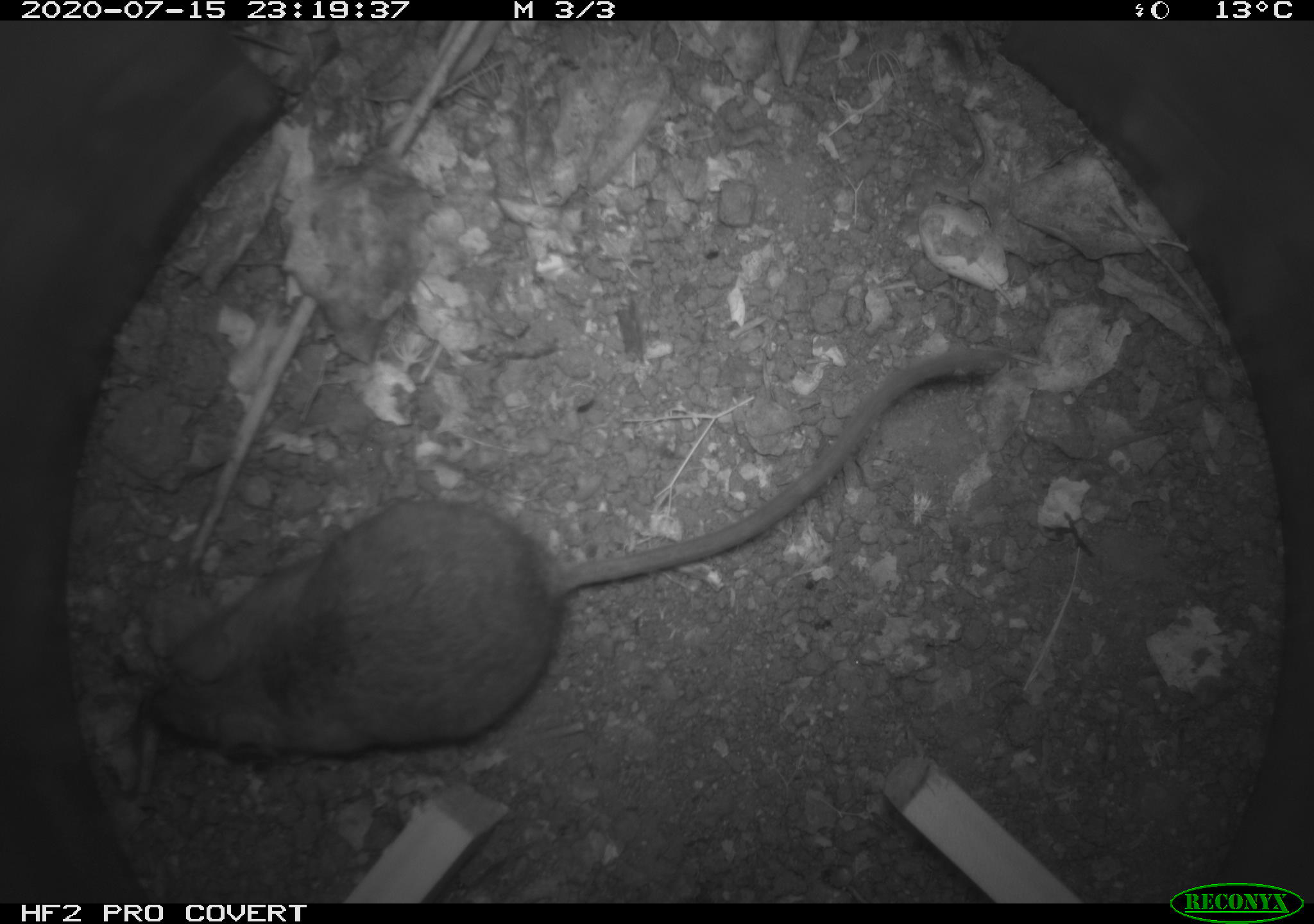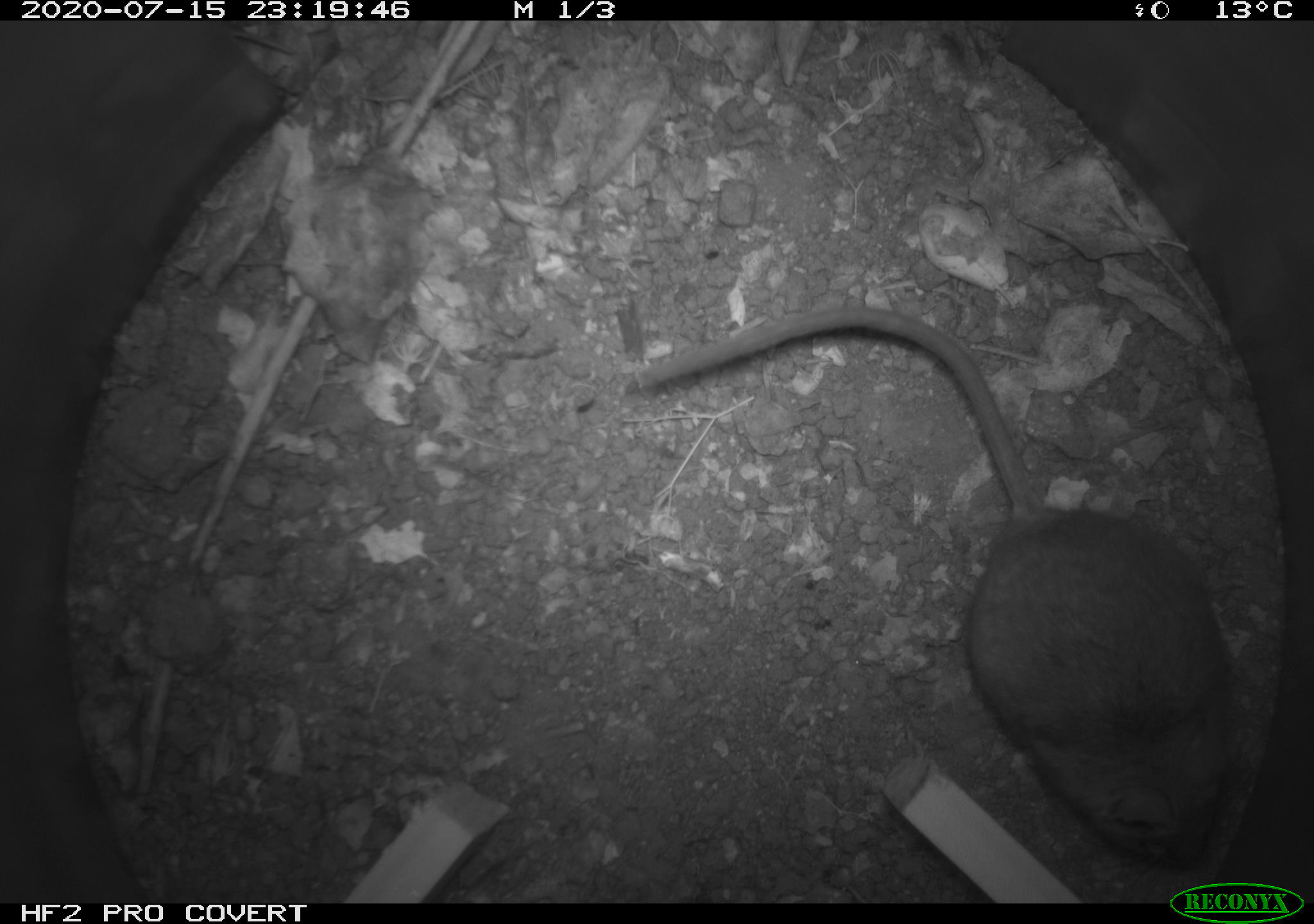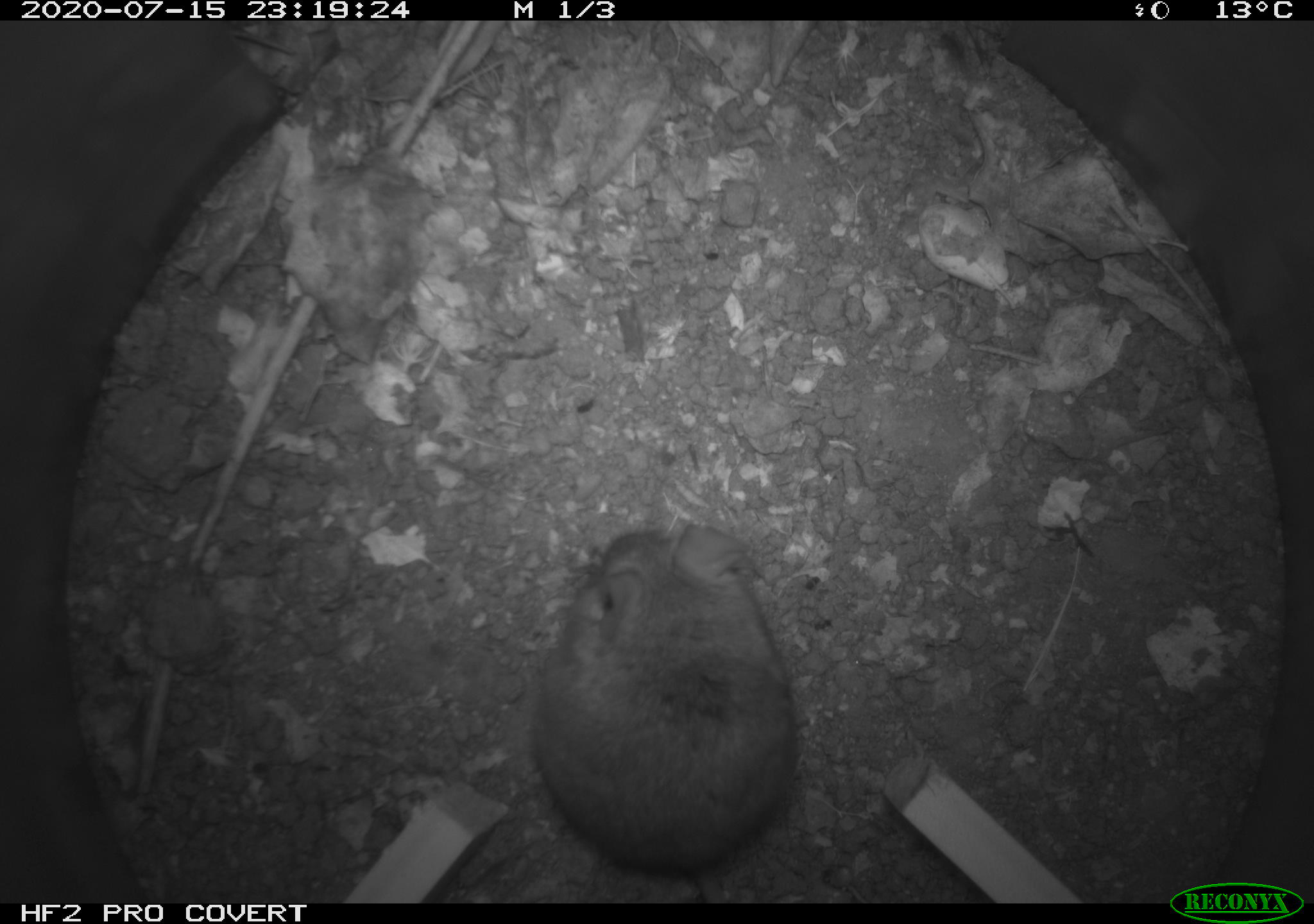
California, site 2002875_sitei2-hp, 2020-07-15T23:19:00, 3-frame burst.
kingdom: Animalia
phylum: Chordata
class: Mammalia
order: Rodentia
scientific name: Rodentia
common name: rodent